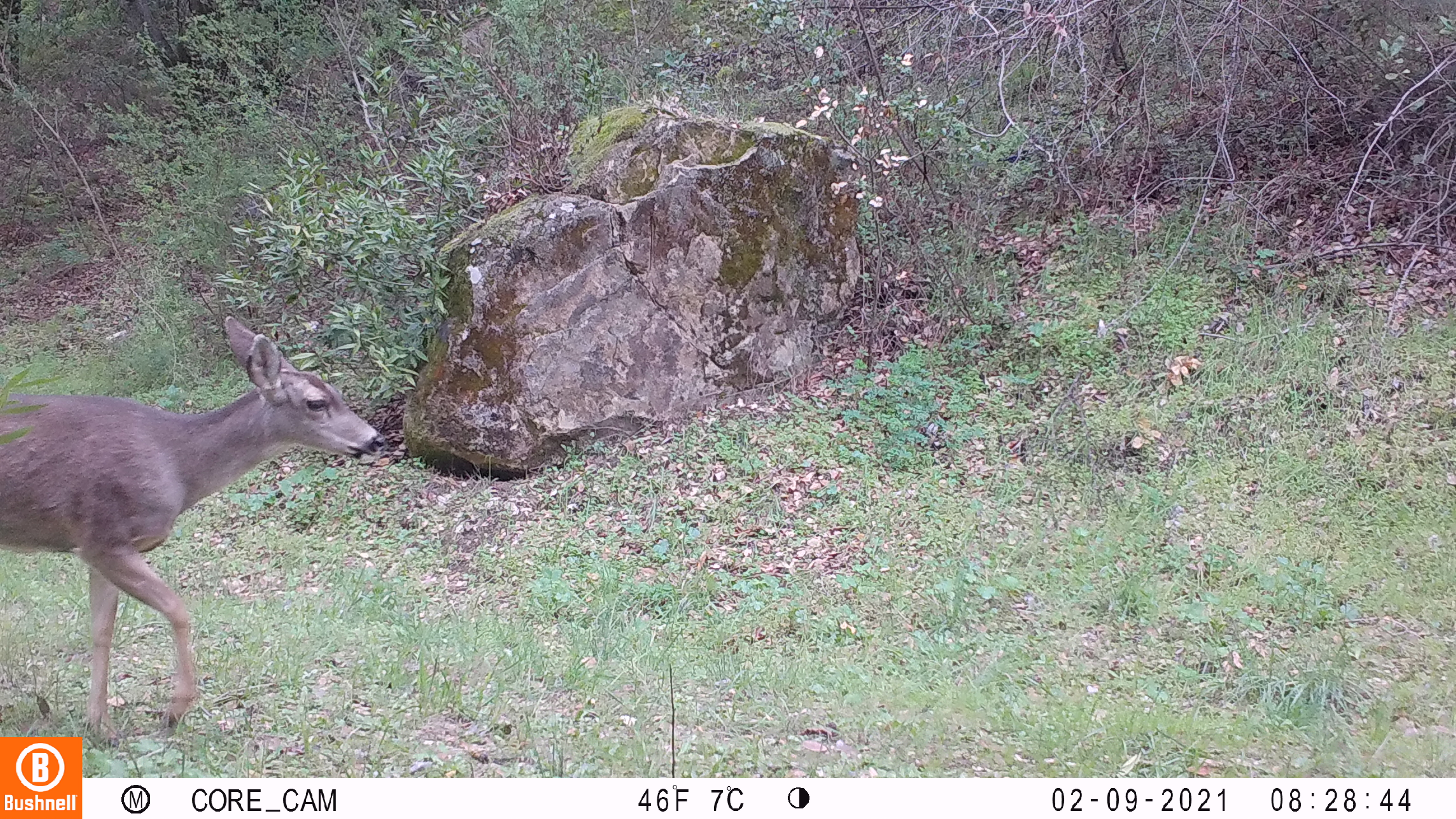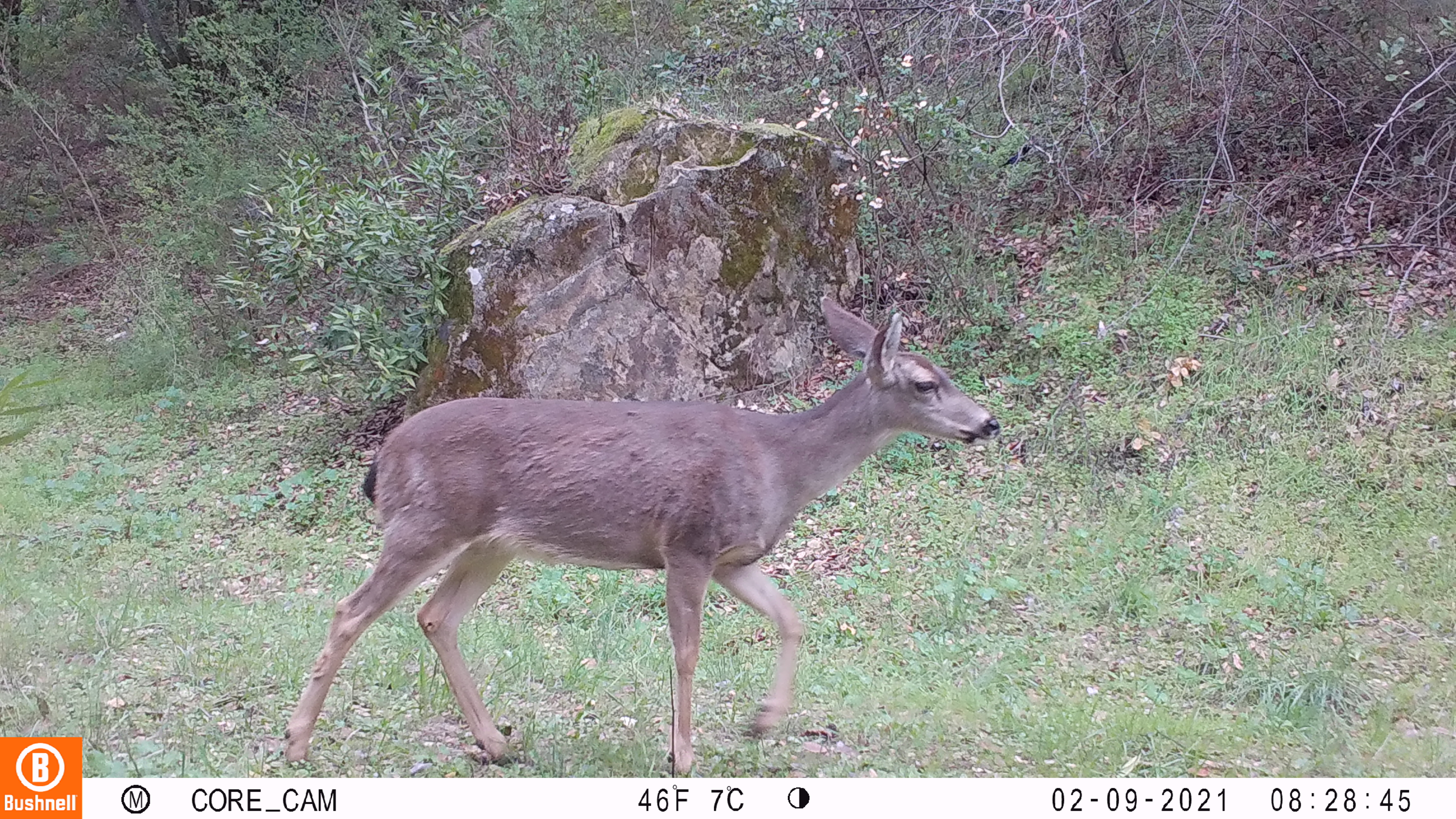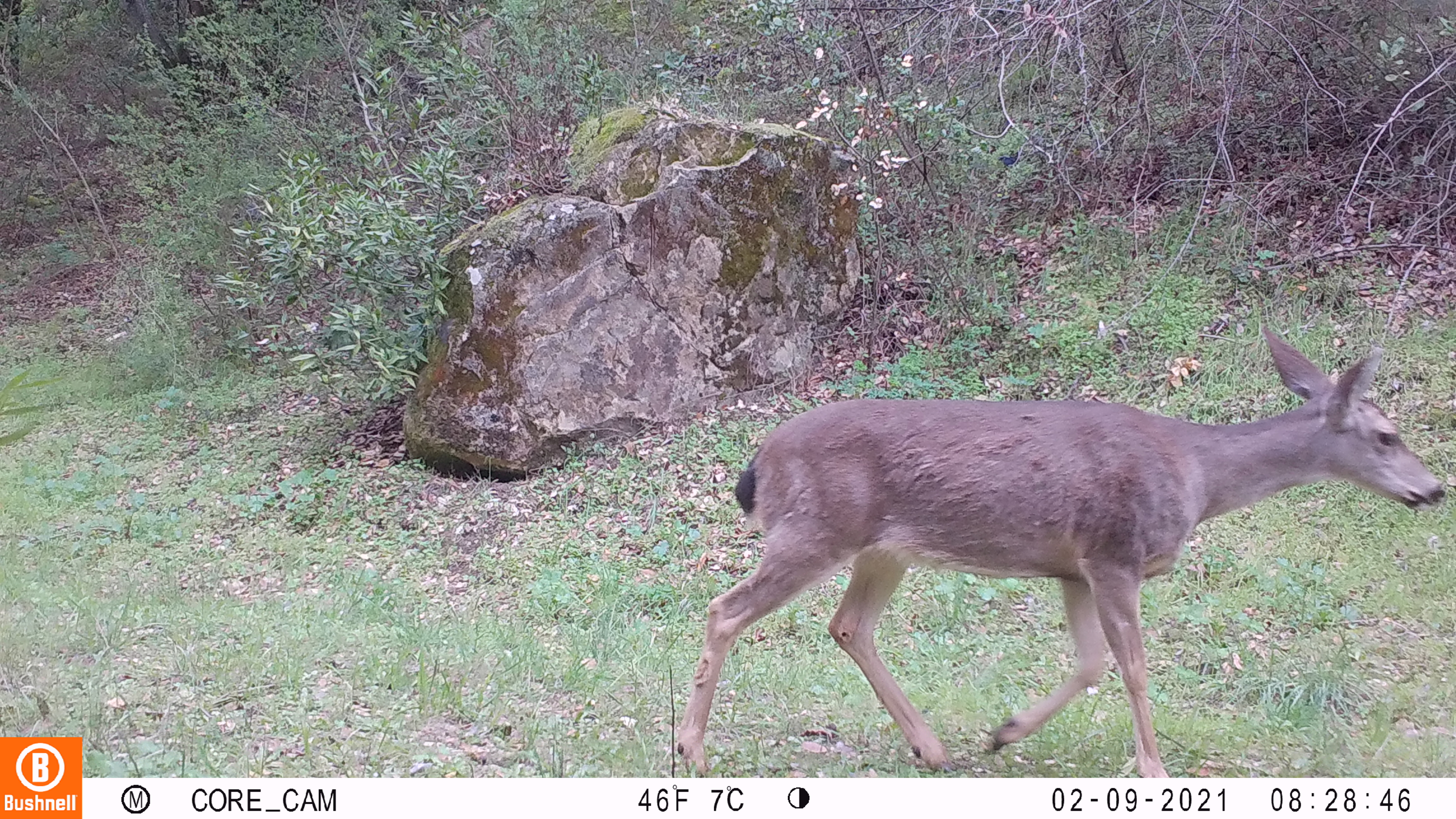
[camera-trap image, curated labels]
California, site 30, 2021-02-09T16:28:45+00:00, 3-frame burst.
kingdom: Animalia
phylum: Chordata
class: Mammalia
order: Artiodactyla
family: Cervidae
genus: Odocoileus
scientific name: Odocoileus hemionus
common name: mule deer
Mule deer (Odocoileus hemionus).